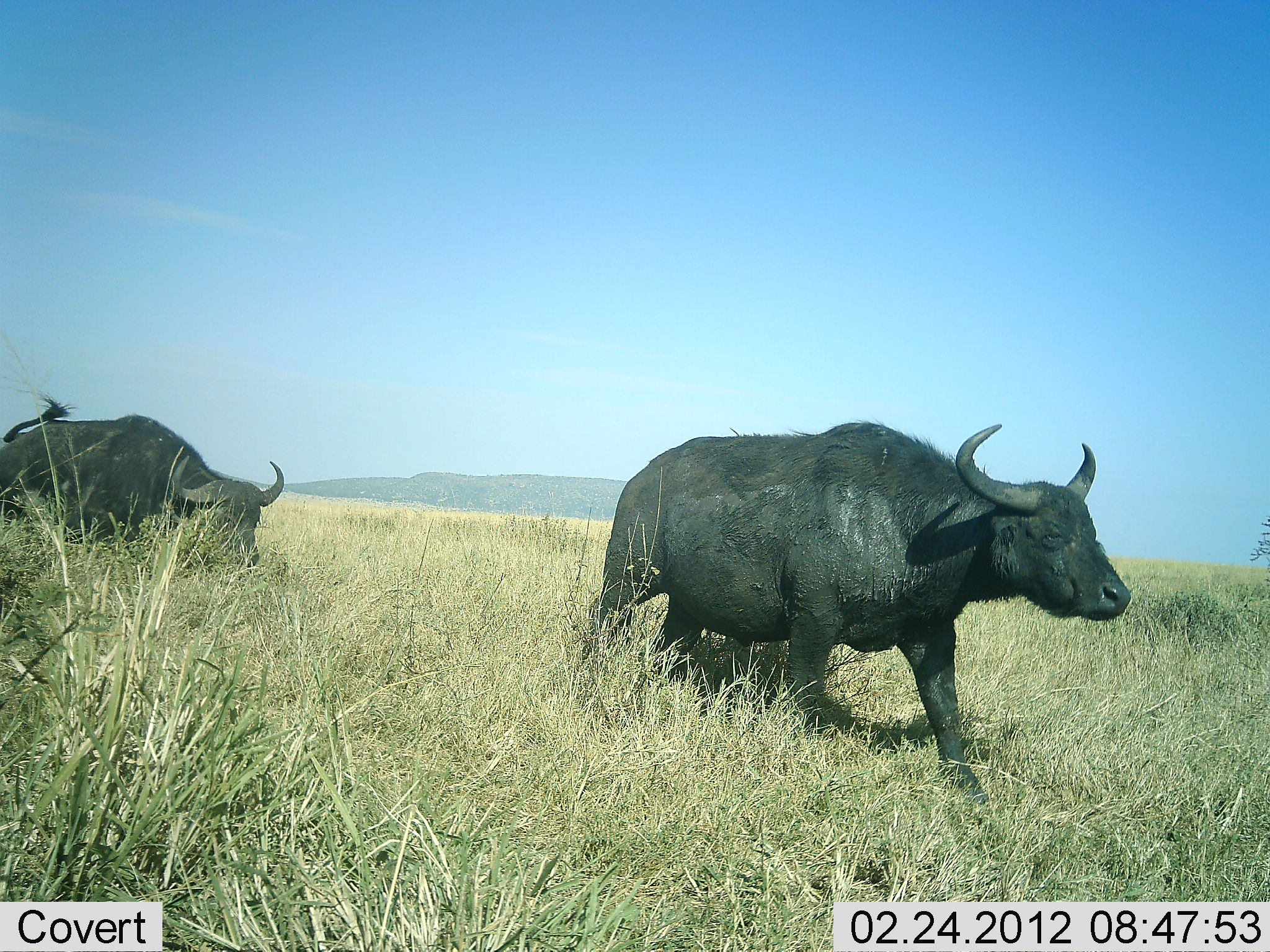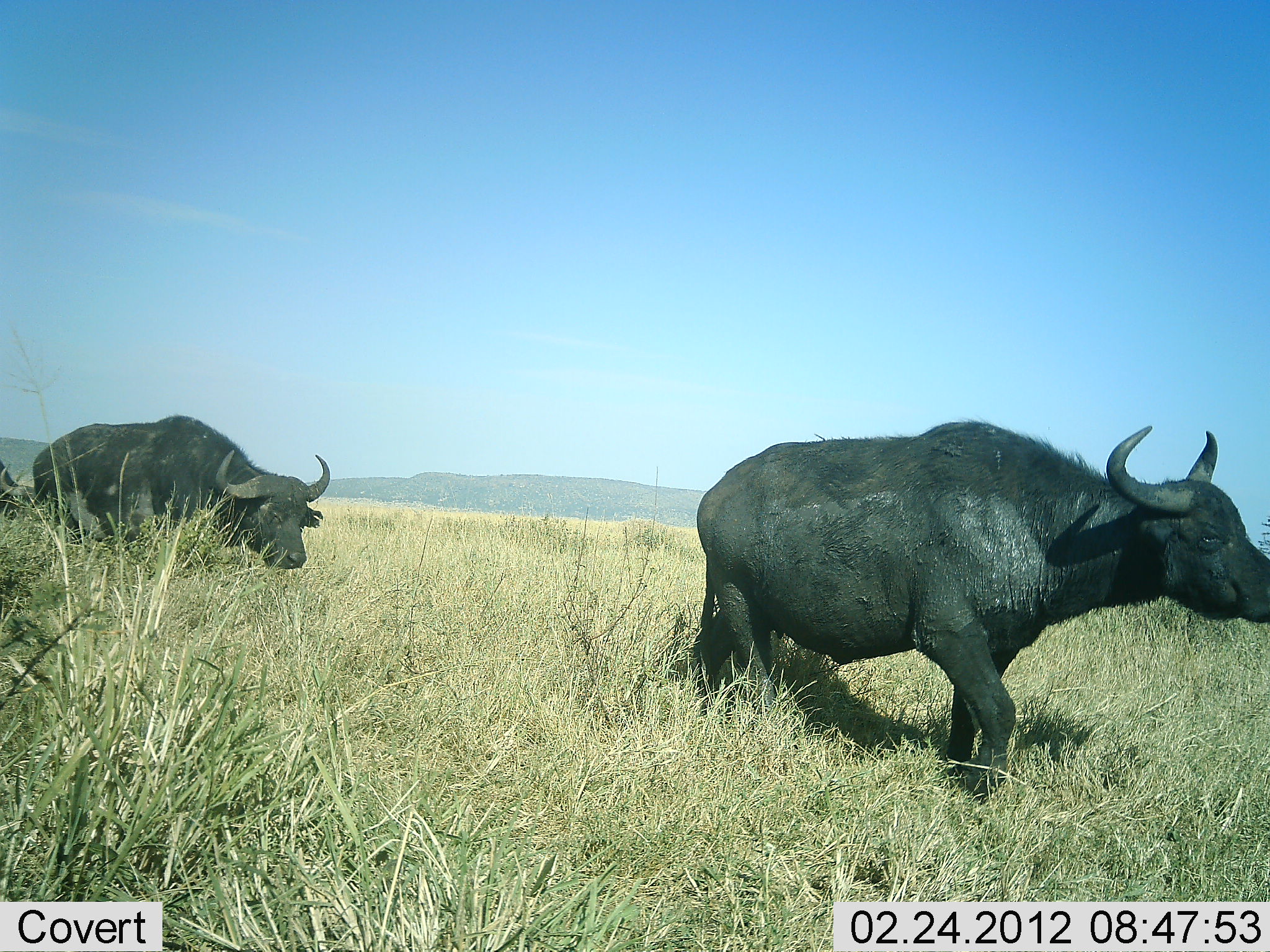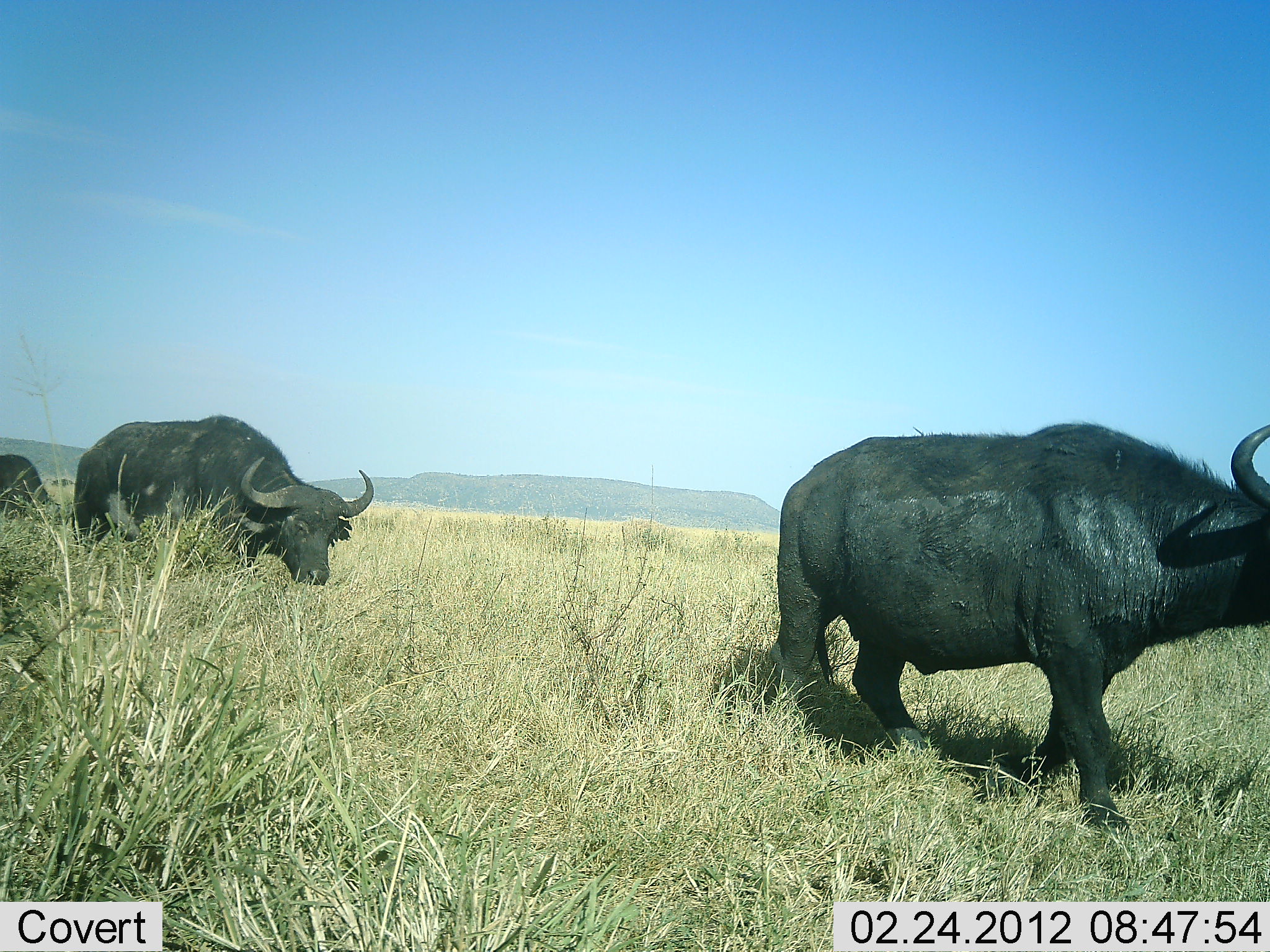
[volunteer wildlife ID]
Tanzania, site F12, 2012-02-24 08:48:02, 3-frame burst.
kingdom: Animalia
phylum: Chordata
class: Mammalia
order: Artiodactyla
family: Bovidae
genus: Syncerus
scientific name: Syncerus caffer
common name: cape buffalo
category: buffalo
Buffalo (cape buffalo) (Syncerus caffer), count 3. Behavior (volunteer vote fractions): standing 0%, resting 0%, moving 100%, interacting 0%. Young present (vote fraction): 0%. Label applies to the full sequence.